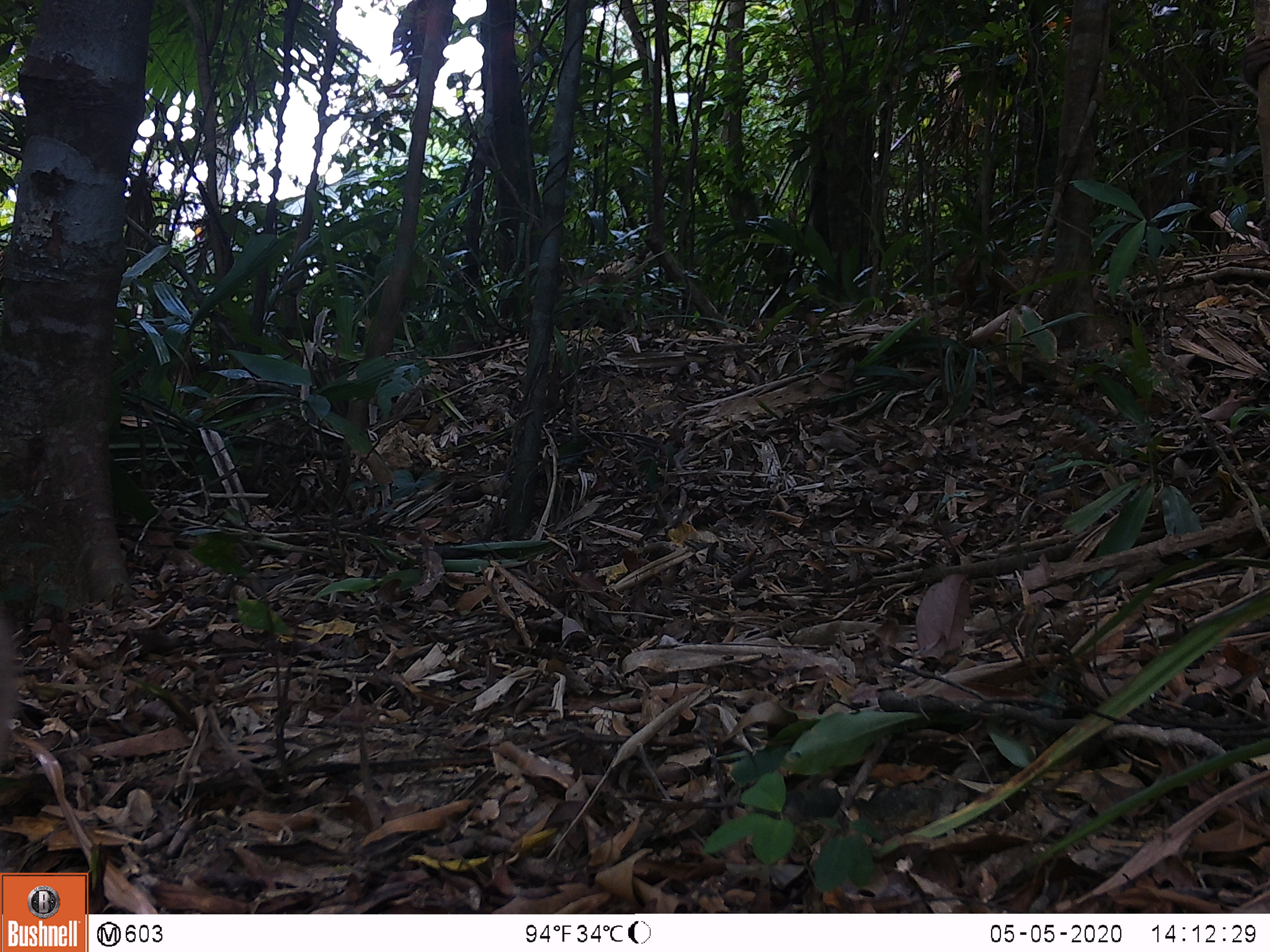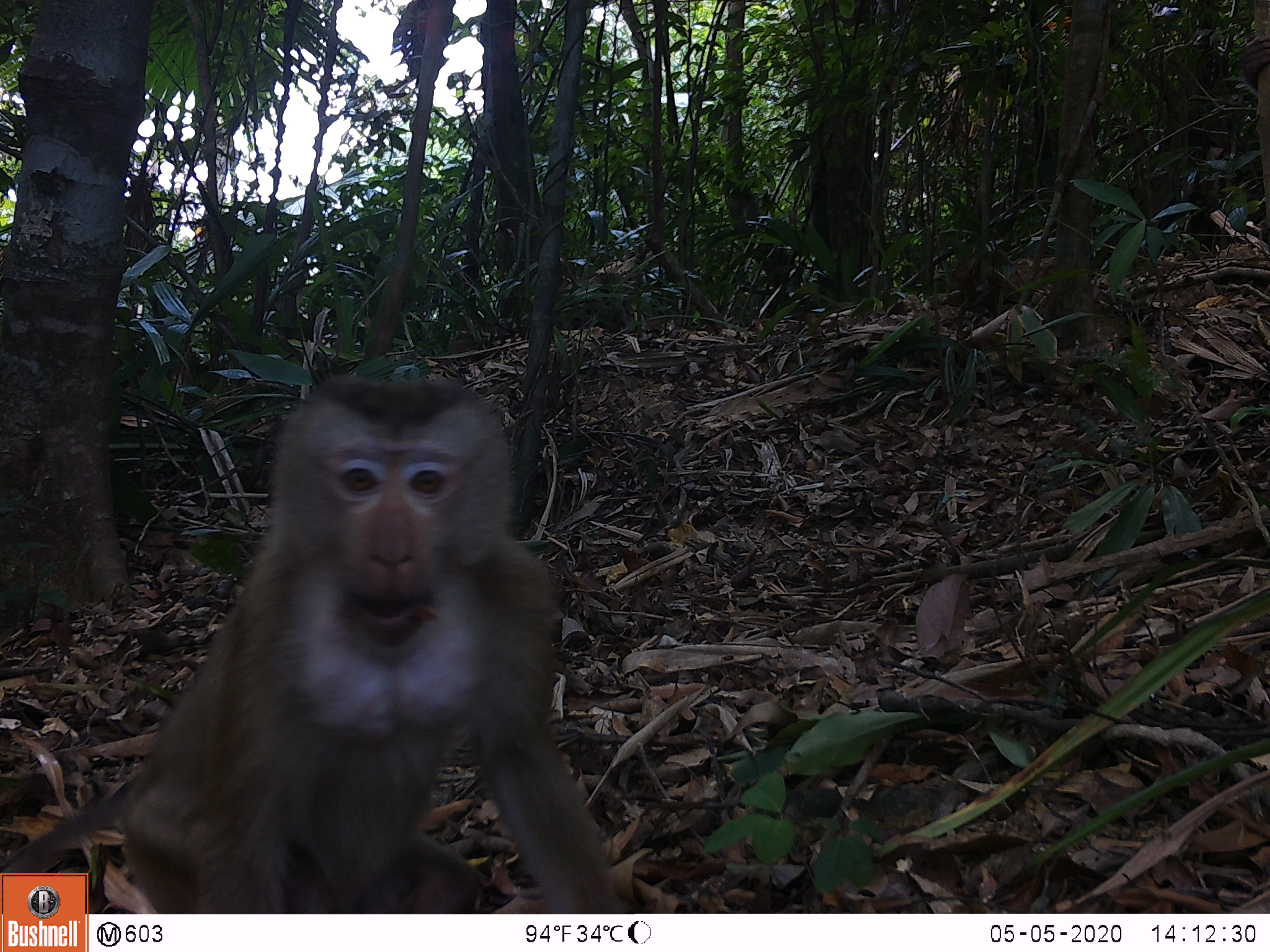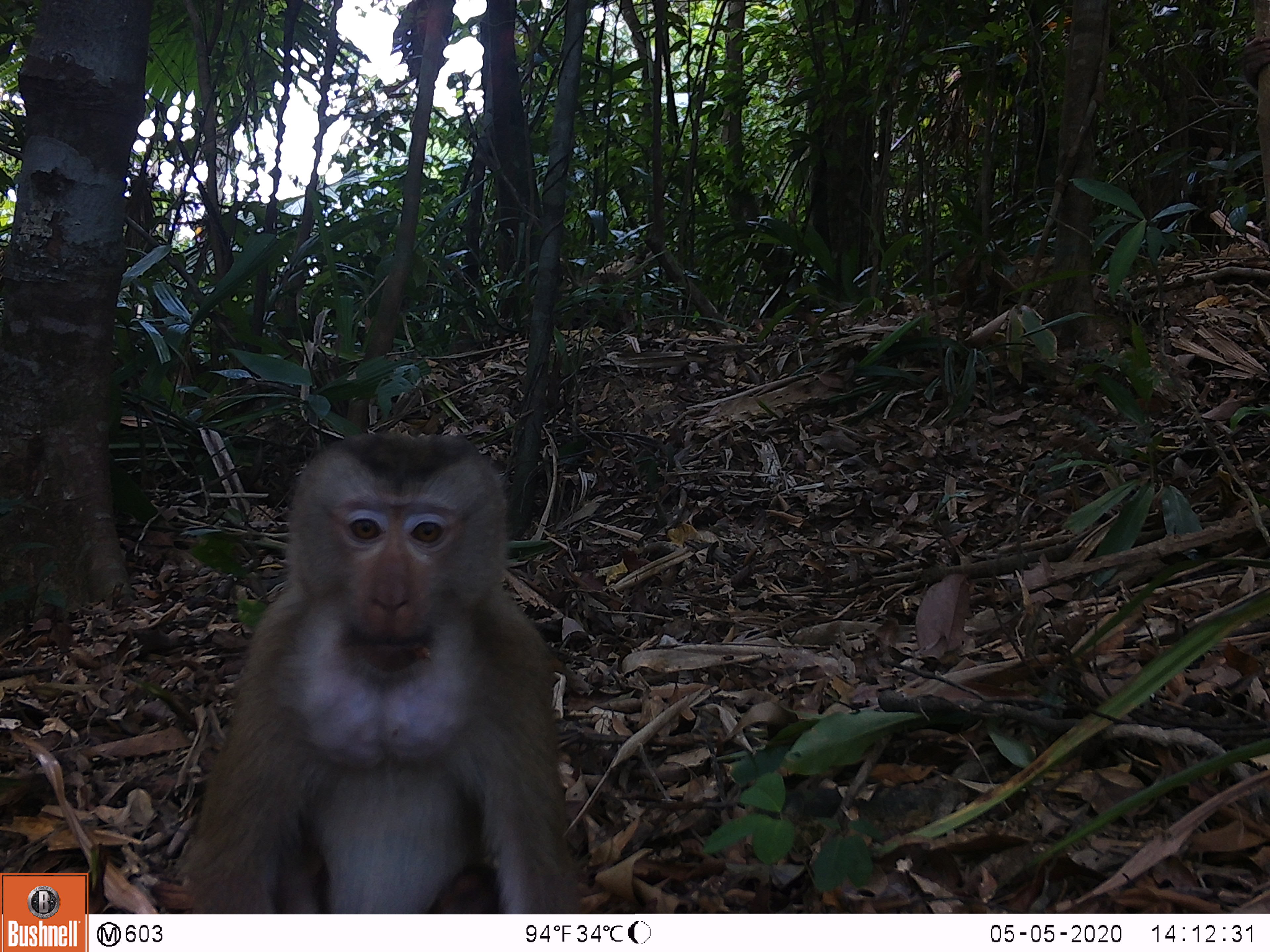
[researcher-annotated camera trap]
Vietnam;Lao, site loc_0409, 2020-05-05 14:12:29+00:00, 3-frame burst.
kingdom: Animalia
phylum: Chordata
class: Mammalia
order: Primates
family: Cercopithecidae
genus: Macaca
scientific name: Macaca nemestrina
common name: pig-tailed macaque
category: pig tailed macaque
Pig tailed macaque (pig-tailed macaque) (Macaca nemestrina). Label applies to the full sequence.